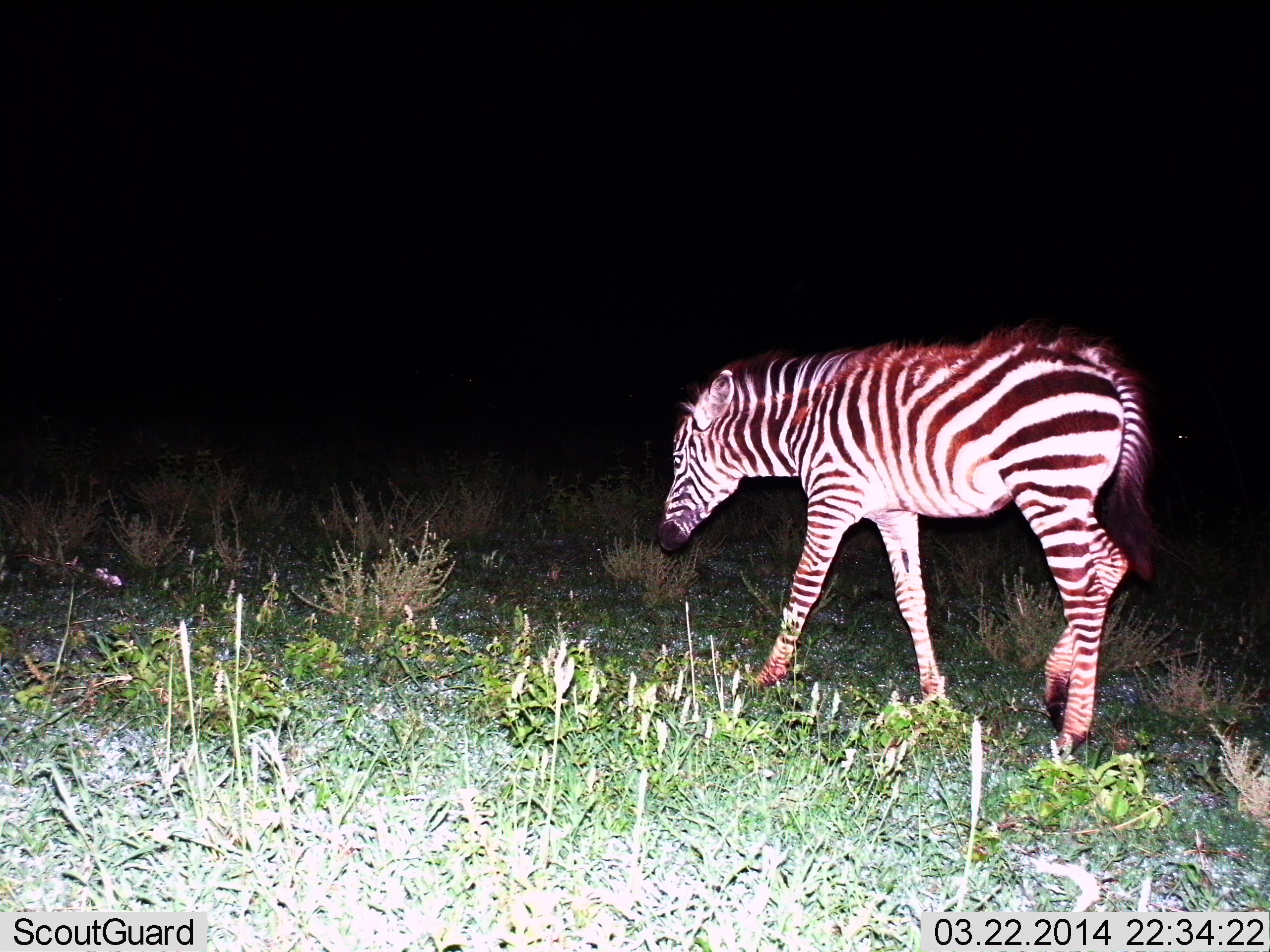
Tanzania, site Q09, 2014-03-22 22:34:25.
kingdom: Animalia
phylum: Chordata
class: Mammalia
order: Perissodactyla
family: Equidae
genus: Equus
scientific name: Equus quagga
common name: plains zebra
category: zebra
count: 1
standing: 13%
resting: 0%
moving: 87%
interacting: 0%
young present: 30%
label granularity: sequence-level